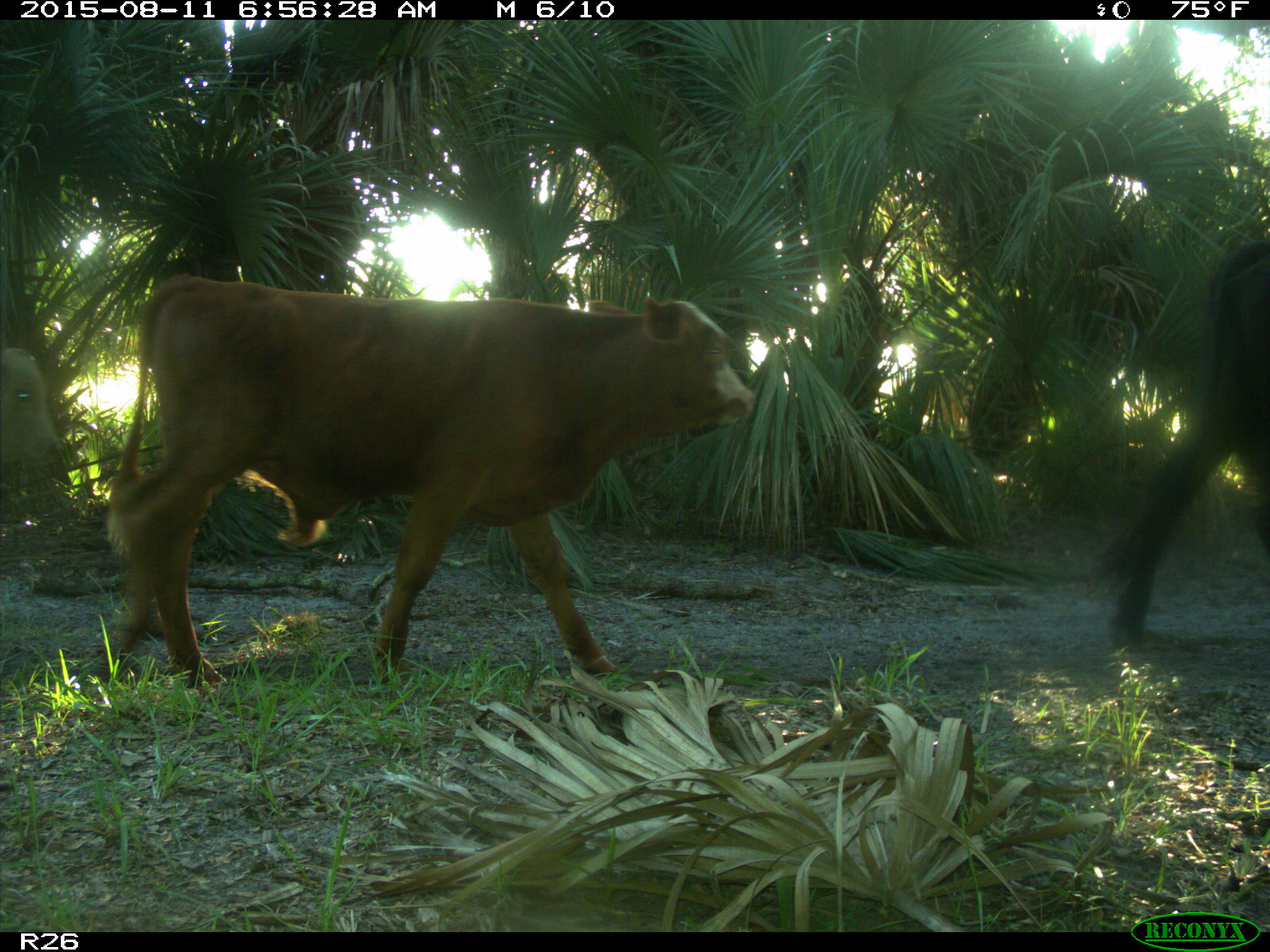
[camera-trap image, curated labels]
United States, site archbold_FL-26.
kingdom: Animalia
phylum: Chordata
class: Mammalia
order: Artiodactyla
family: Bovidae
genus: Bos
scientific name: Bos taurus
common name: domestic cow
Bos taurus (domestic cow).